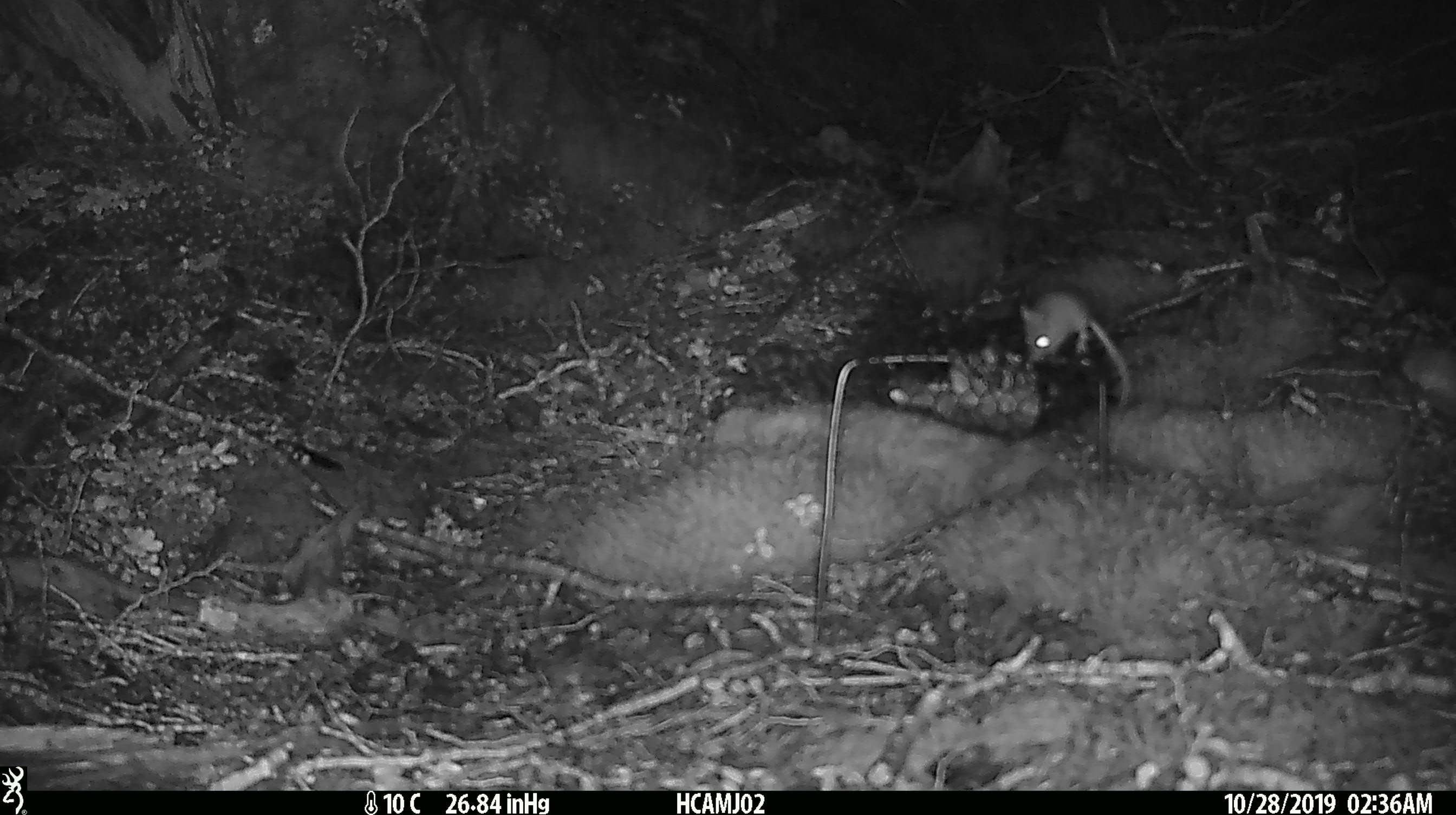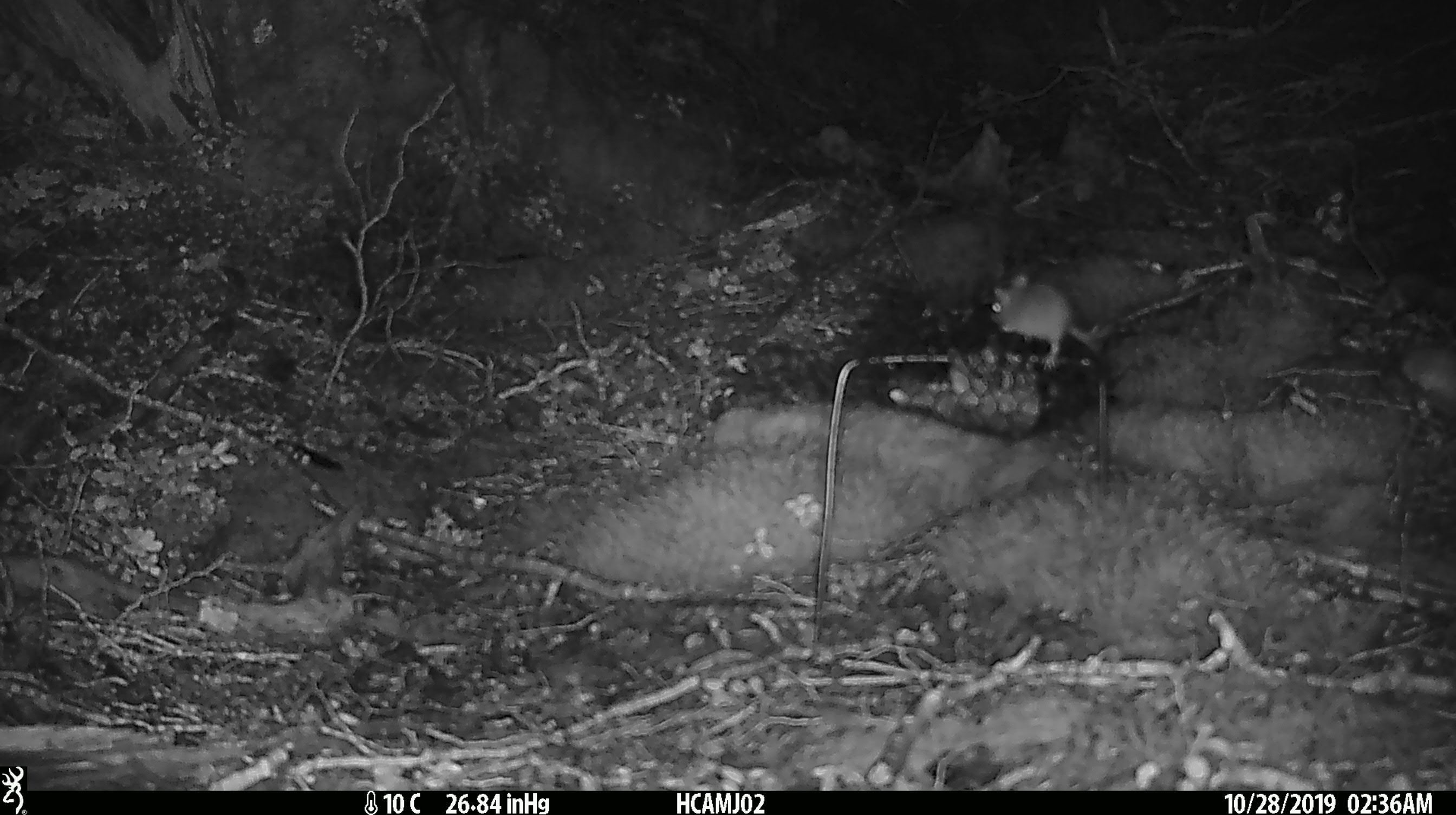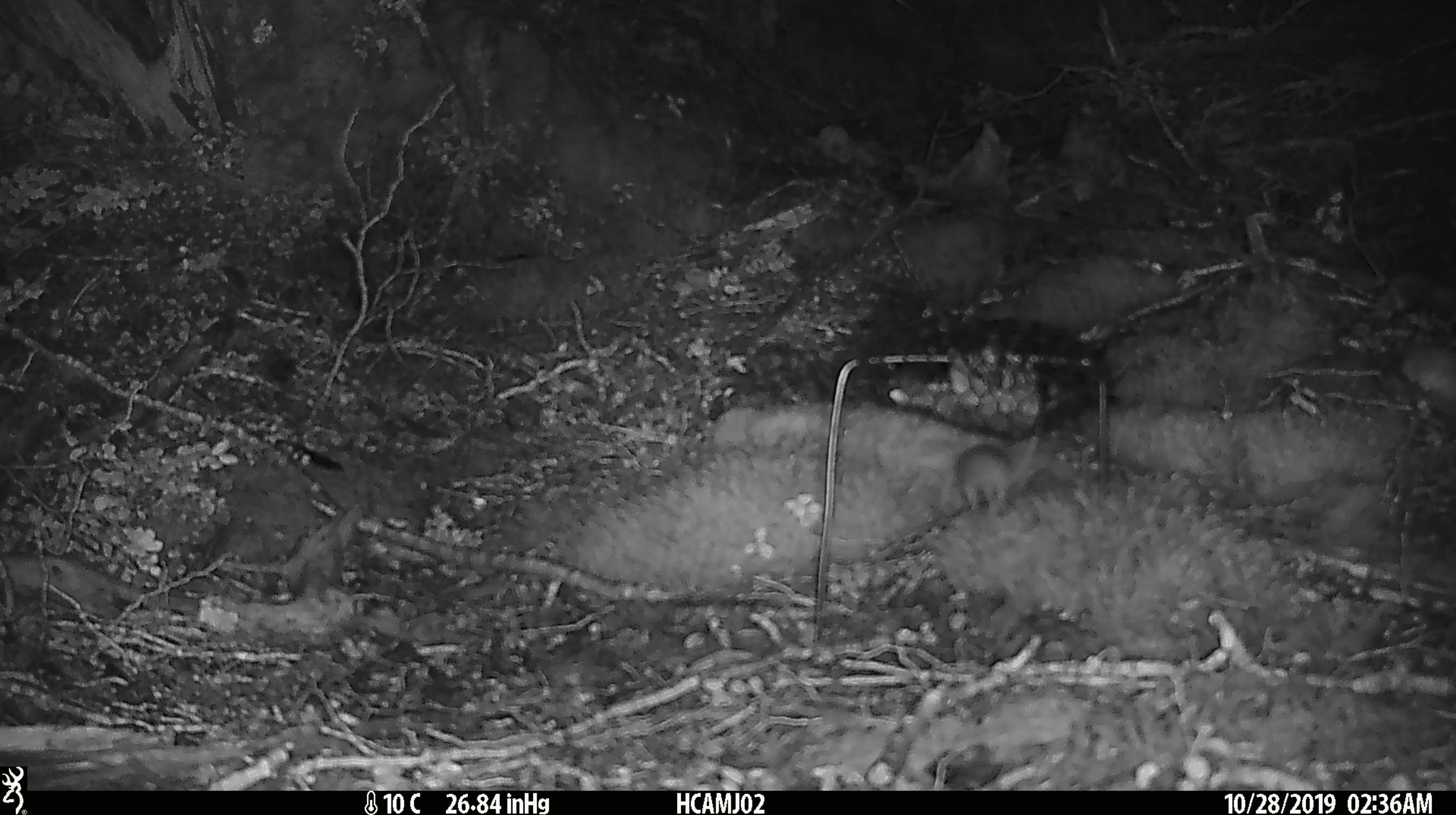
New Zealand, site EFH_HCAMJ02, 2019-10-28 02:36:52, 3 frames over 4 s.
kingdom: Animalia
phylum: Chordata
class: Mammalia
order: Rodentia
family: Muridae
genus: Mus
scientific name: Mus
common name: mouse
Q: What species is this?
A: Mouse (Mus).